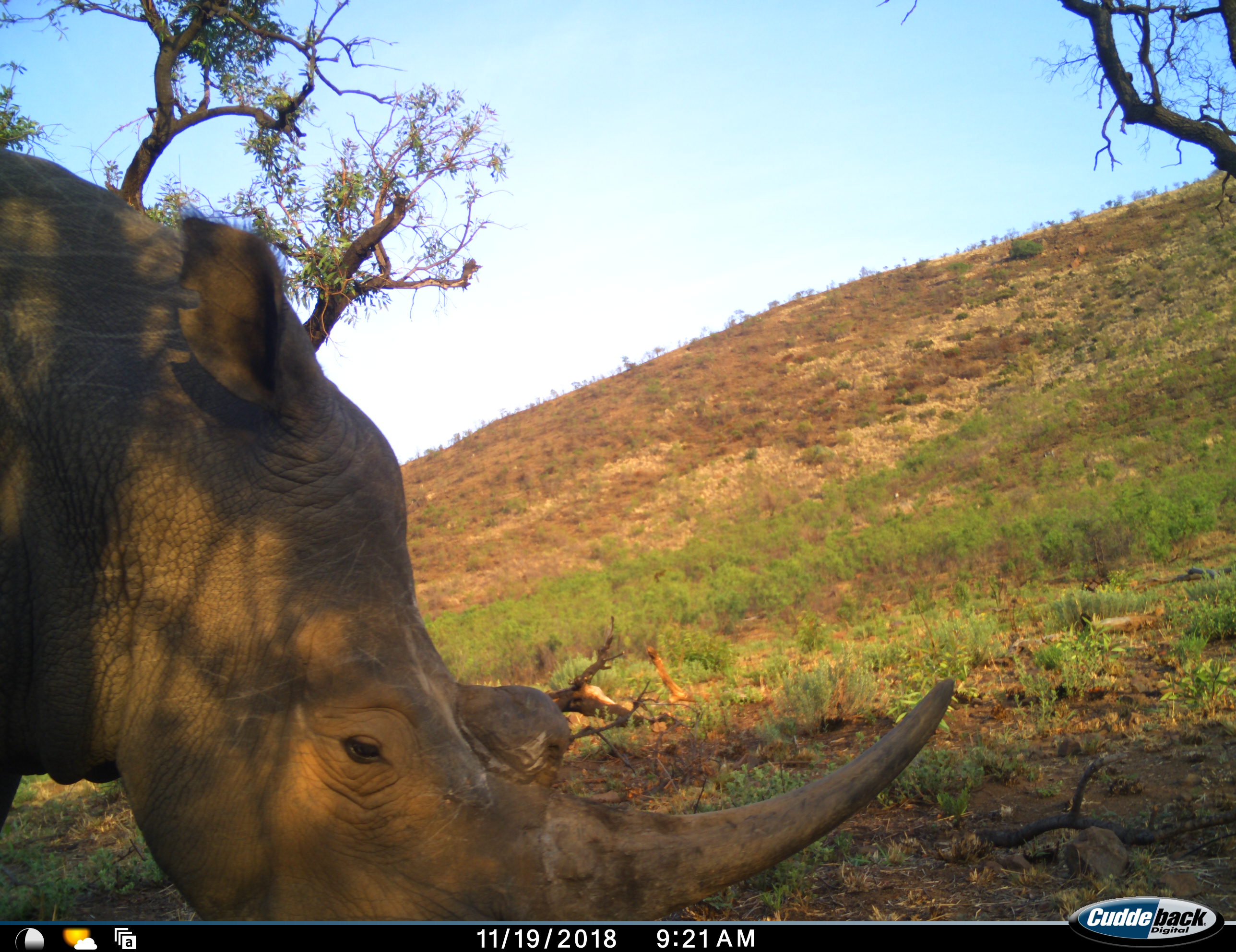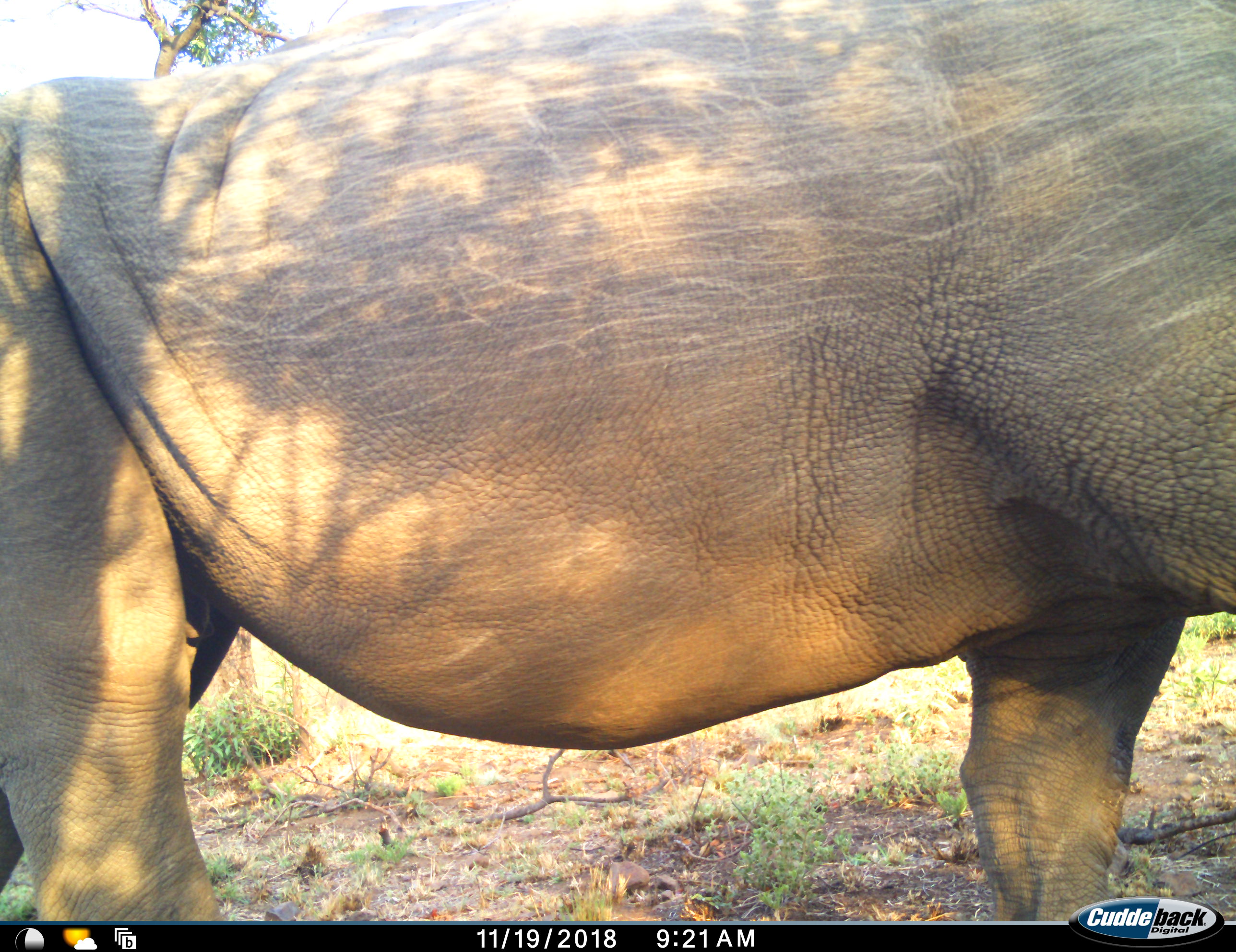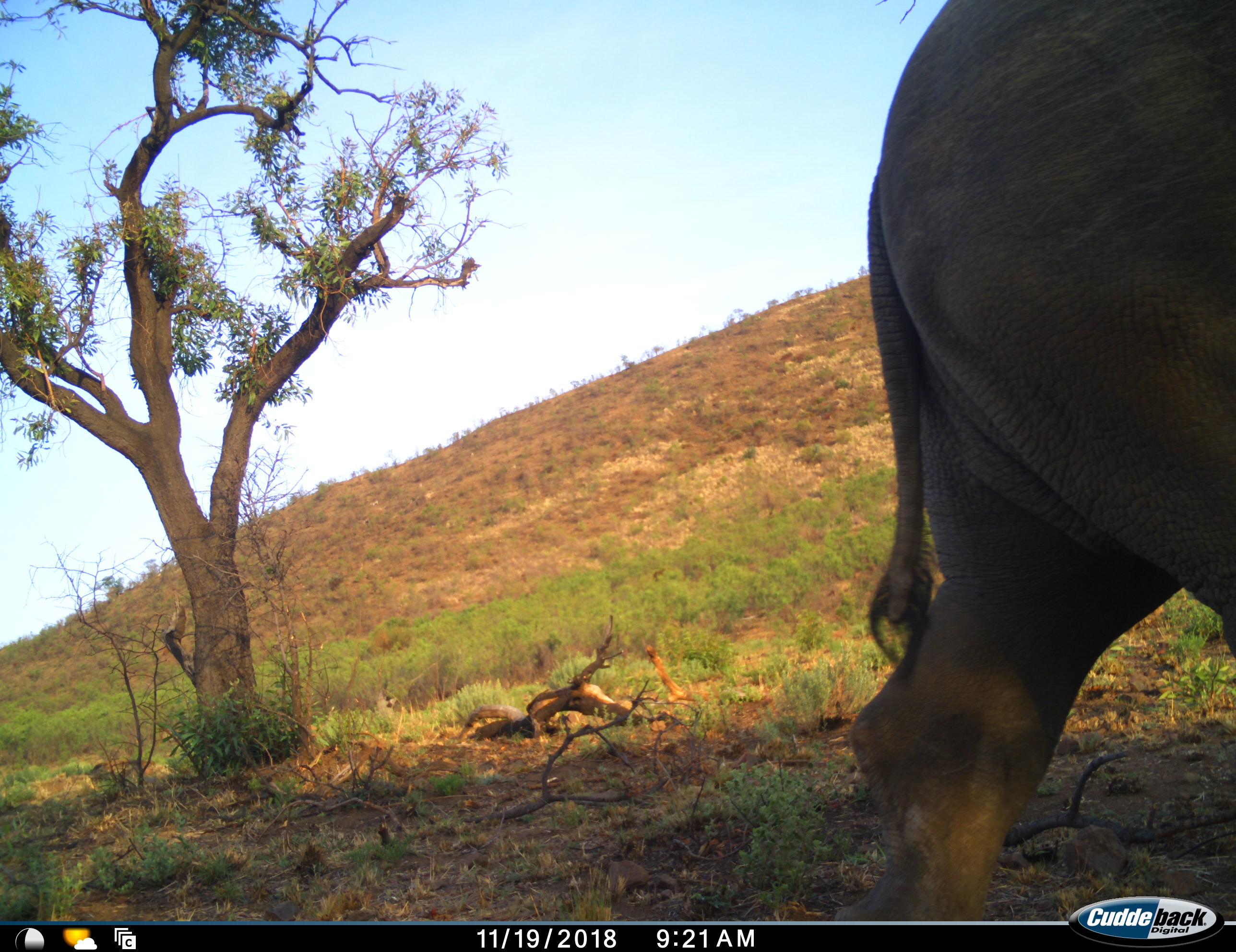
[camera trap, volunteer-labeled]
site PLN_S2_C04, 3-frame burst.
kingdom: Animalia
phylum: Chordata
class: Mammalia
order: Perissodactyla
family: Rhinocerotidae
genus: Ceratotherium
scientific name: Ceratotherium simum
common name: white rhinoceros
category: rhinoceroswhite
Rhinoceroswhite (white rhinoceros) (Ceratotherium simum), count 1. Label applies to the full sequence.